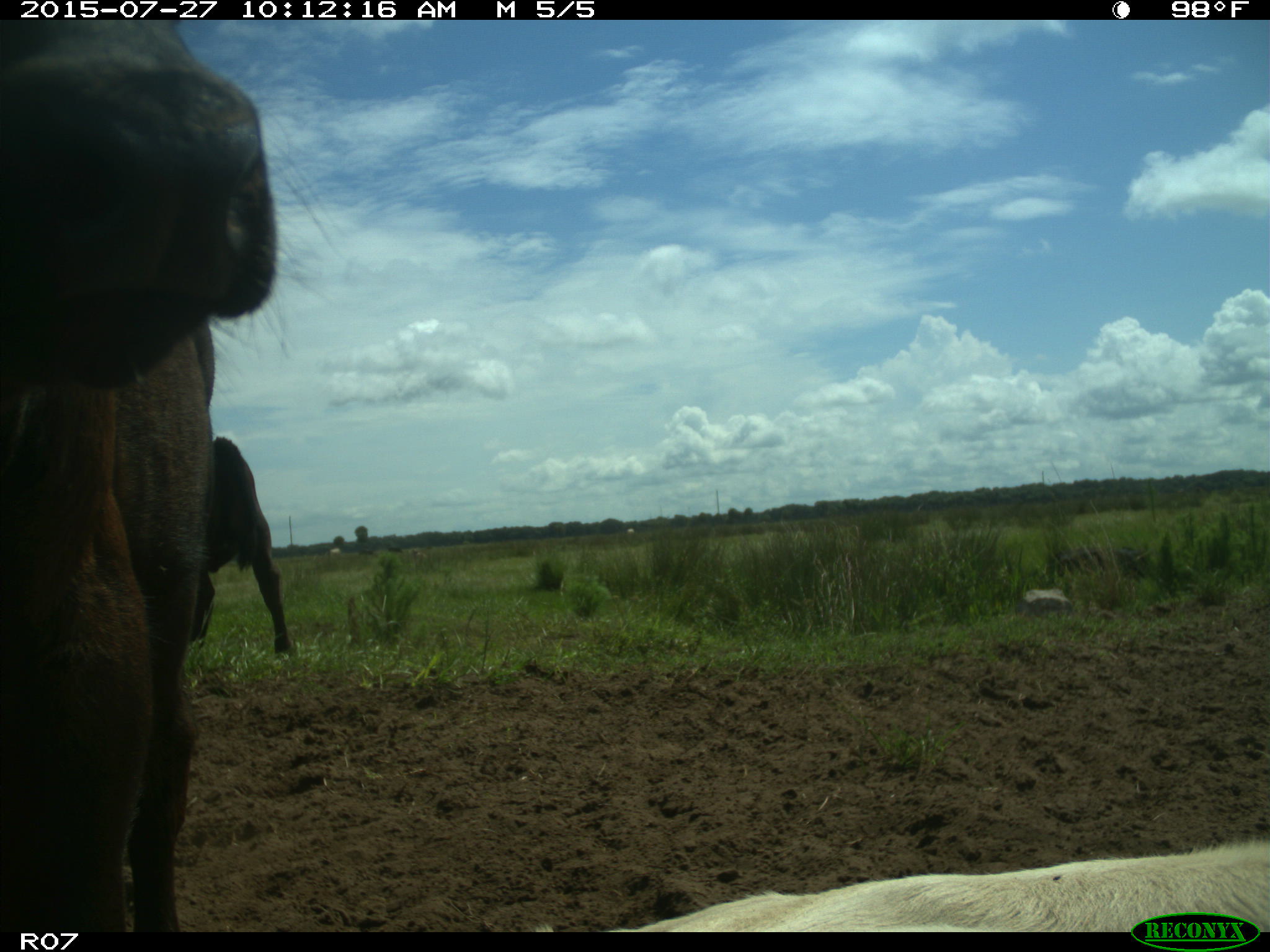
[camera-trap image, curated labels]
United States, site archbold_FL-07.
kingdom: Animalia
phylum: Chordata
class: Mammalia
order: Artiodactyla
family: Bovidae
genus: Bos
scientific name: Bos taurus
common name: domestic cow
Bos taurus (domestic cow).